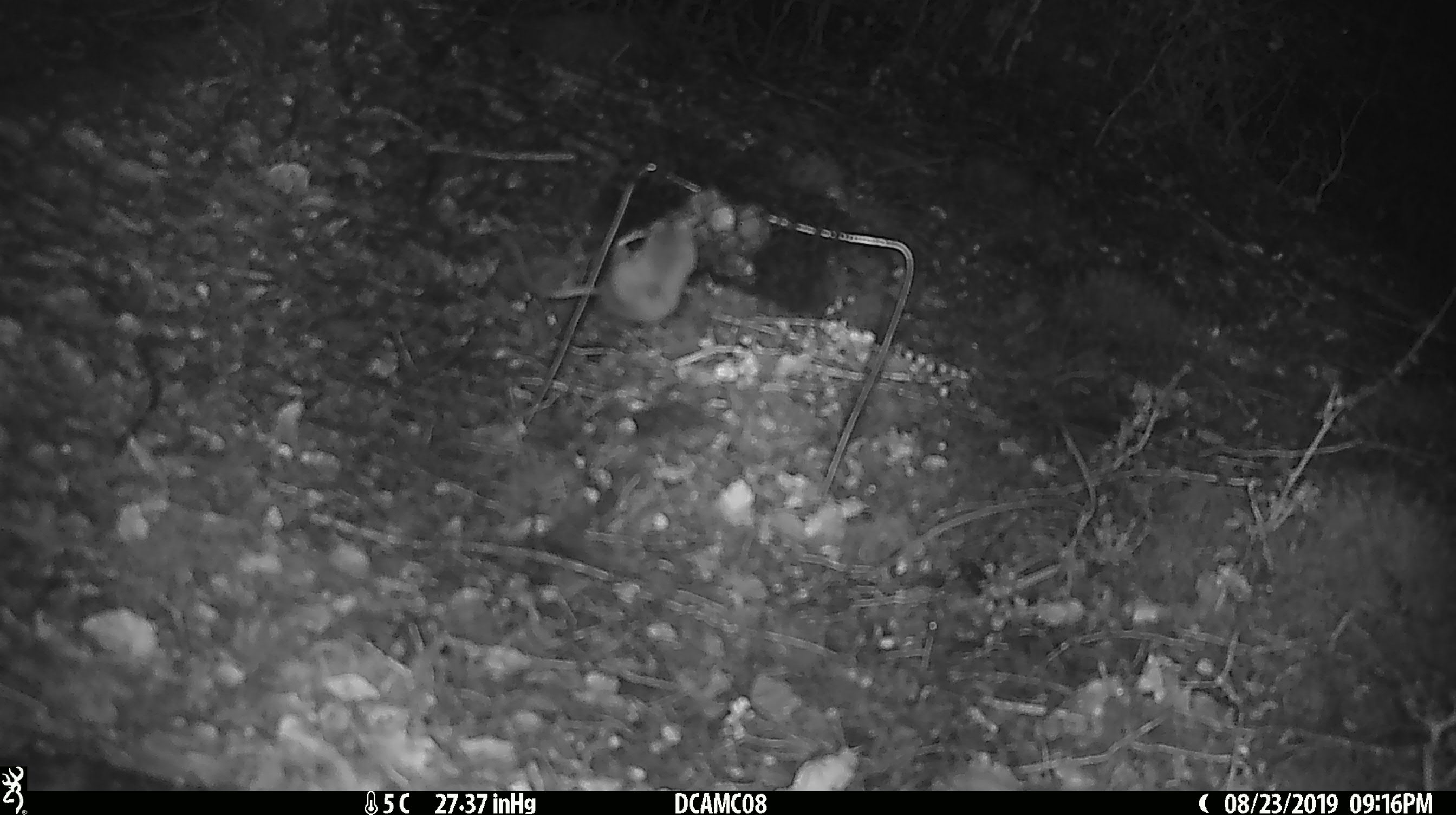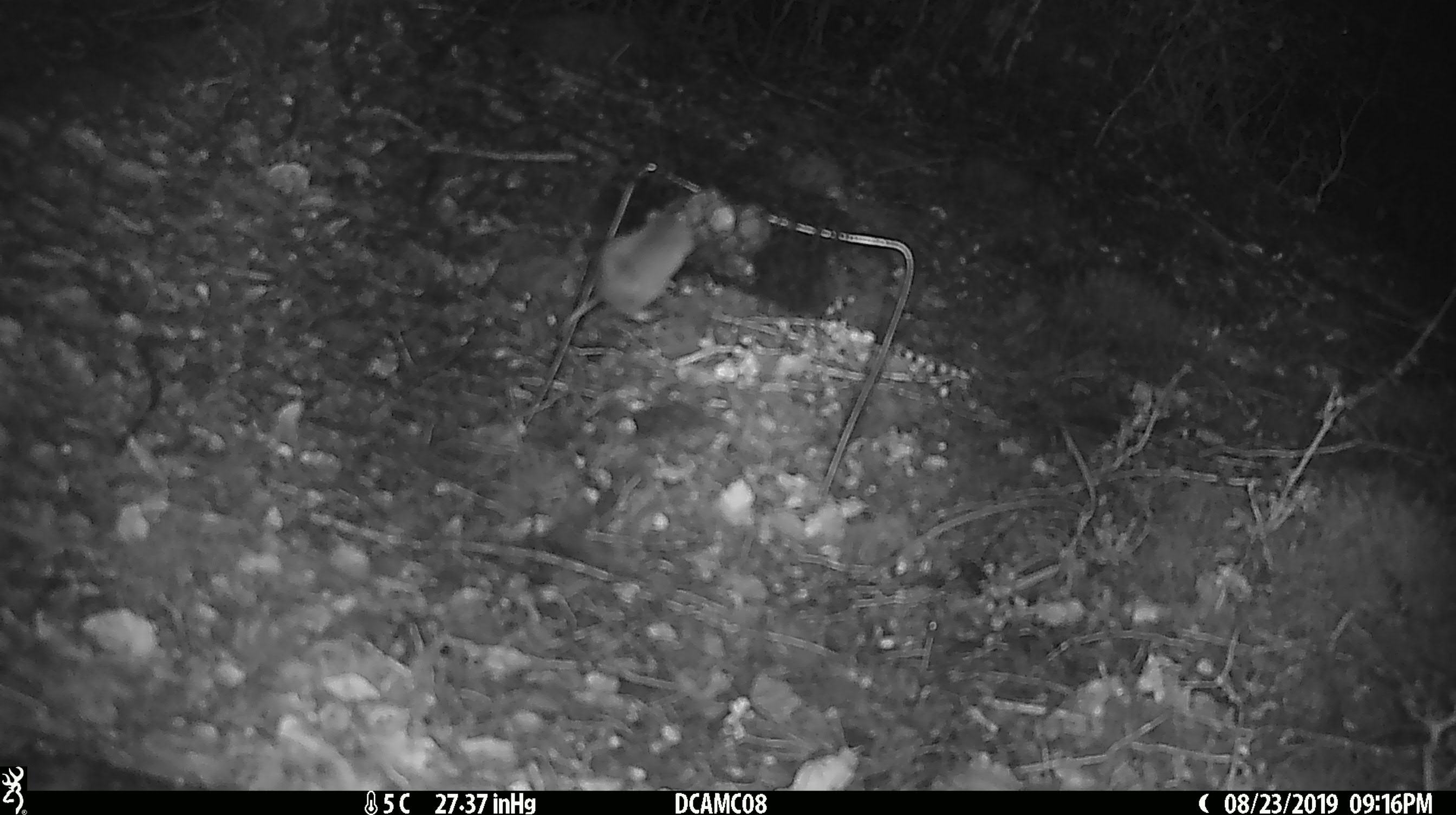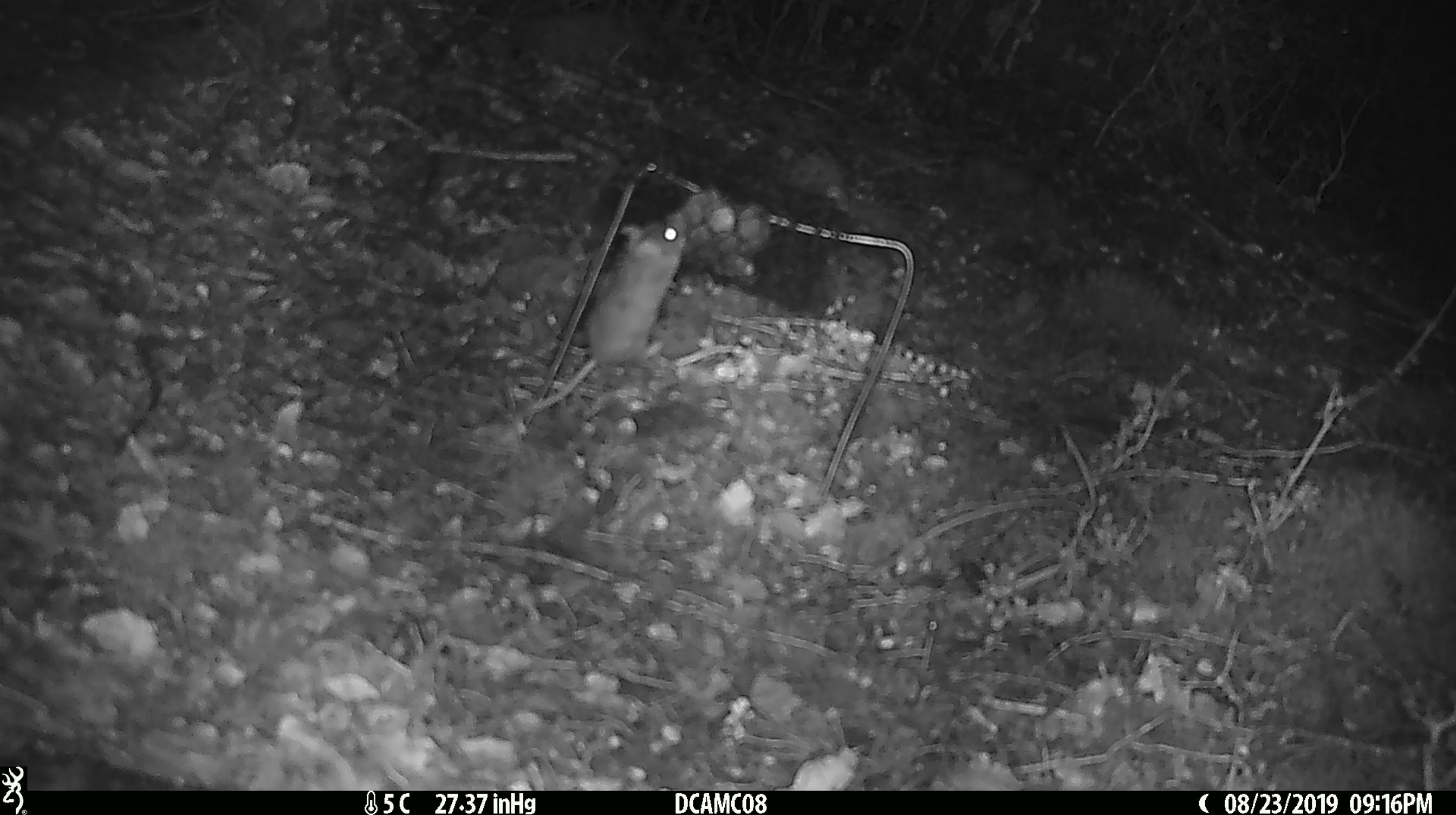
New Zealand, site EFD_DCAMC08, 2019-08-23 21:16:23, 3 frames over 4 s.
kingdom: Animalia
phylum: Chordata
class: Mammalia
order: Rodentia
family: Muridae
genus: Mus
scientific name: Mus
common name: mouse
Mouse (Mus).